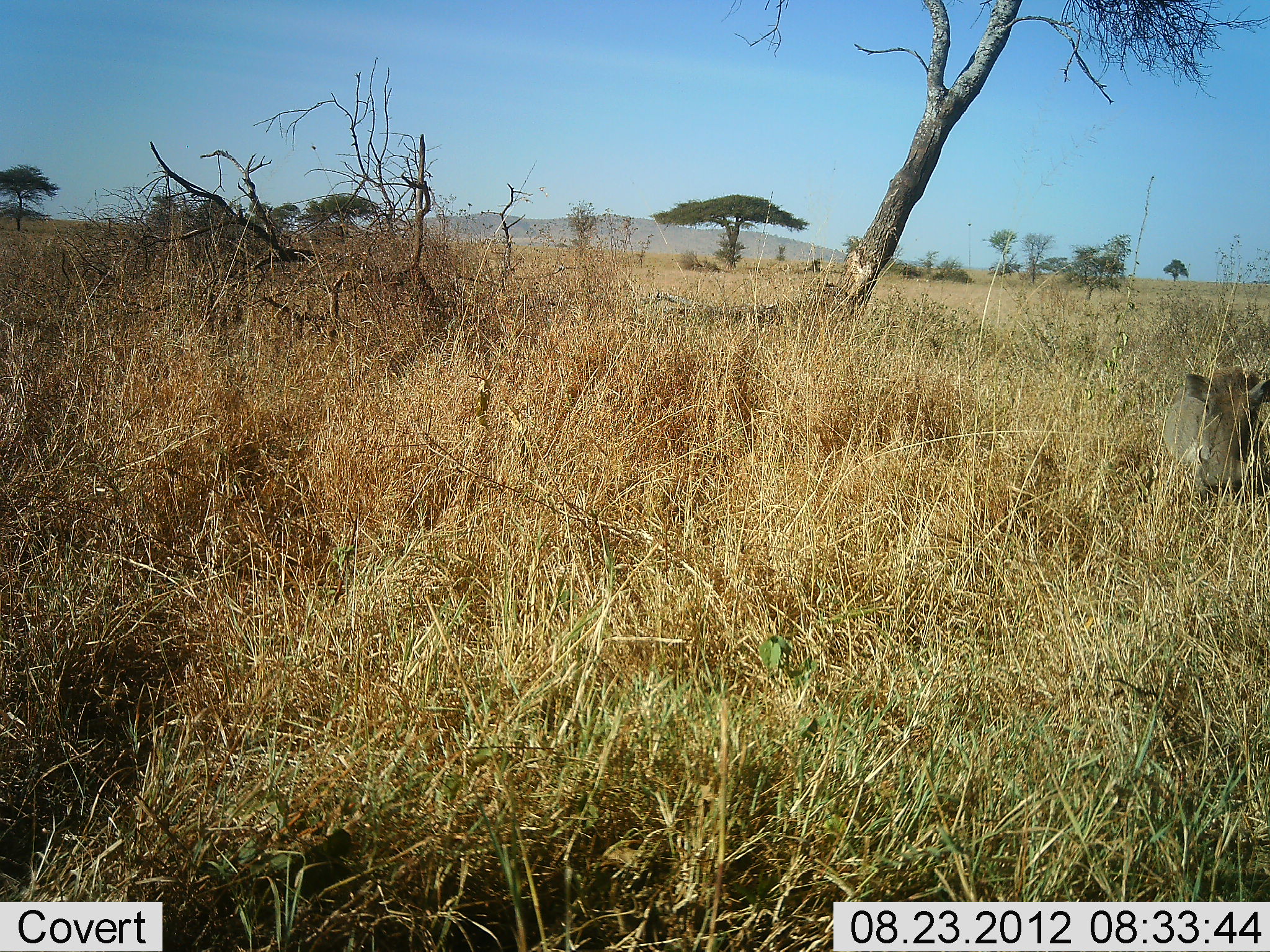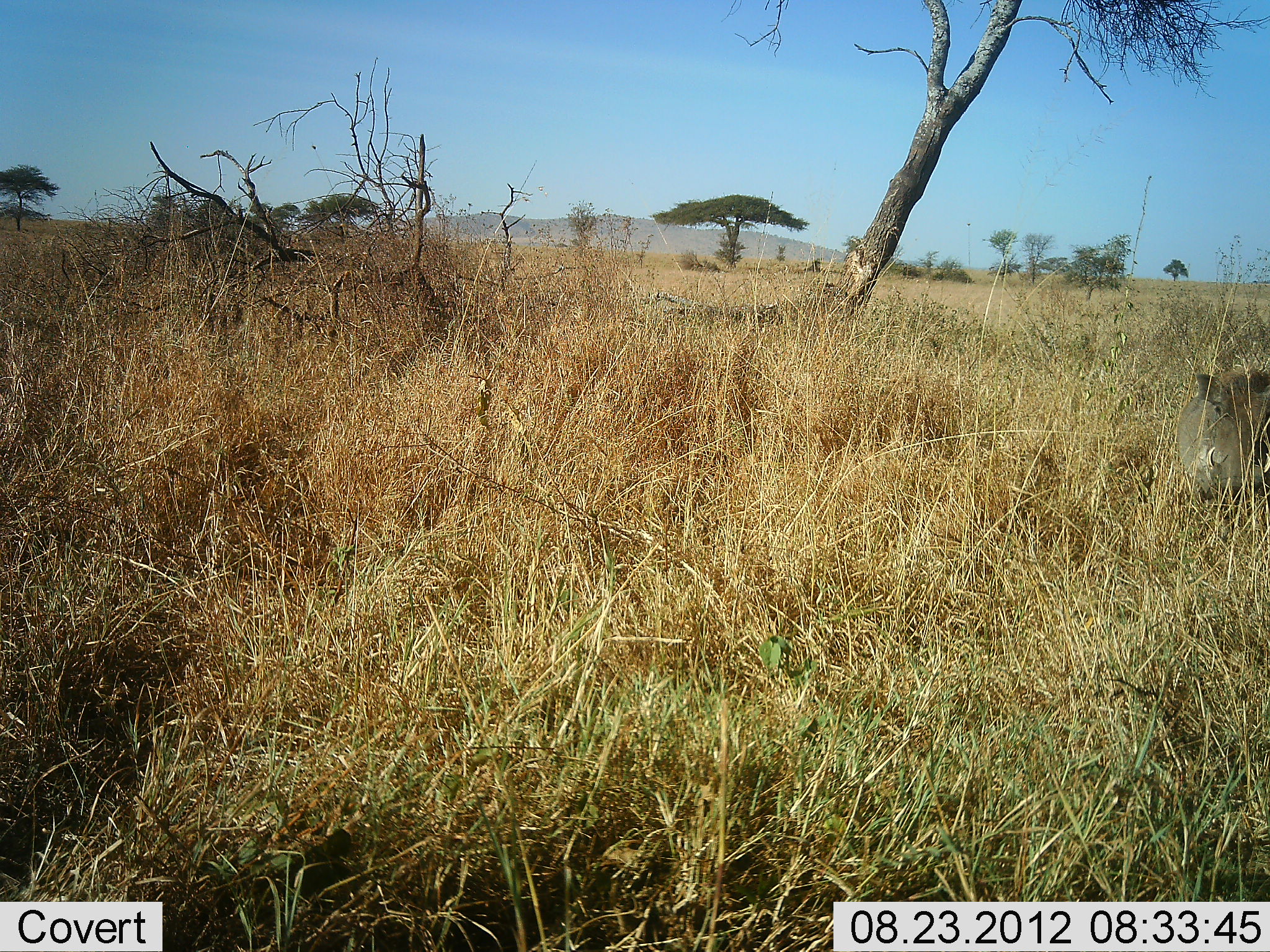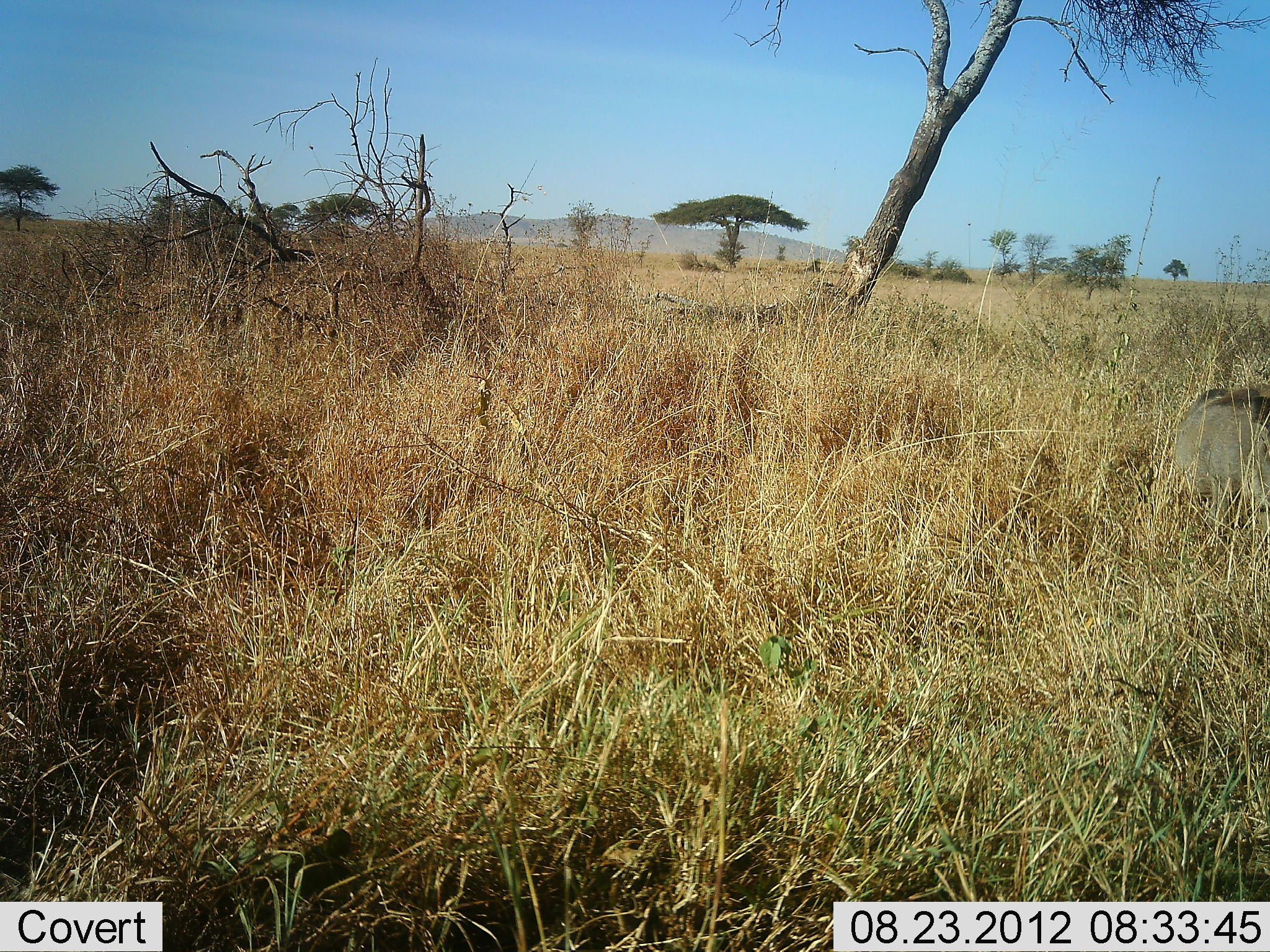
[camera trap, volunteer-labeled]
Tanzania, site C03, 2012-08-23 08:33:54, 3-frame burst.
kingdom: Animalia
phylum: Chordata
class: Mammalia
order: Artiodactyla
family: Suidae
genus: Phacochoerus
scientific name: Phacochoerus africanus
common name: warthog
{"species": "warthog (Phacochoerus africanus)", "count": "1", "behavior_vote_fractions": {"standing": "20%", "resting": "10%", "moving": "70%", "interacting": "0%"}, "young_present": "0%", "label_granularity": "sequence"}